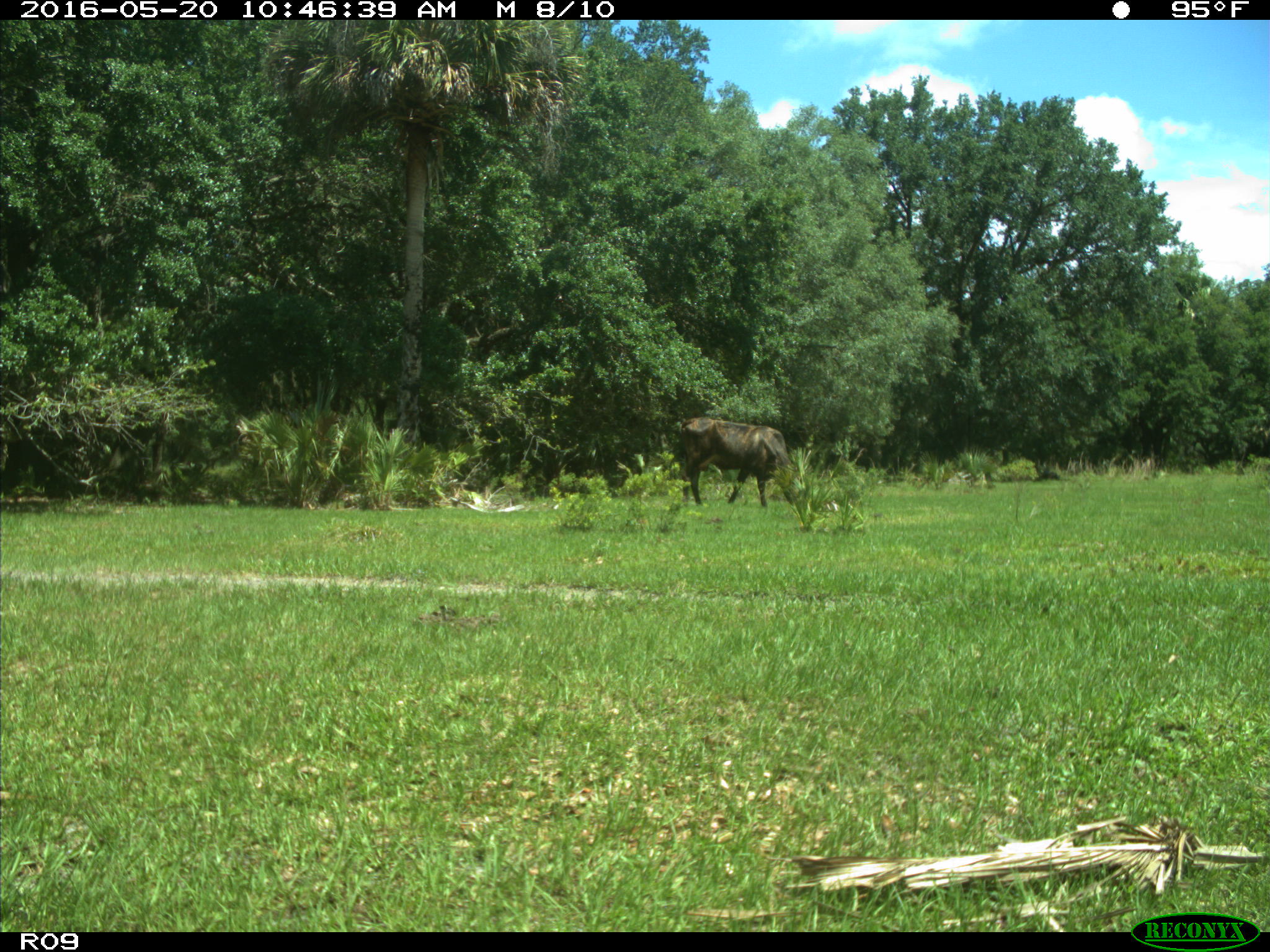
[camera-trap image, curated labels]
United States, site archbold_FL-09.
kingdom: Animalia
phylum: Chordata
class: Mammalia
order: Artiodactyla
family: Bovidae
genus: Bos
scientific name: Bos taurus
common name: domestic cow